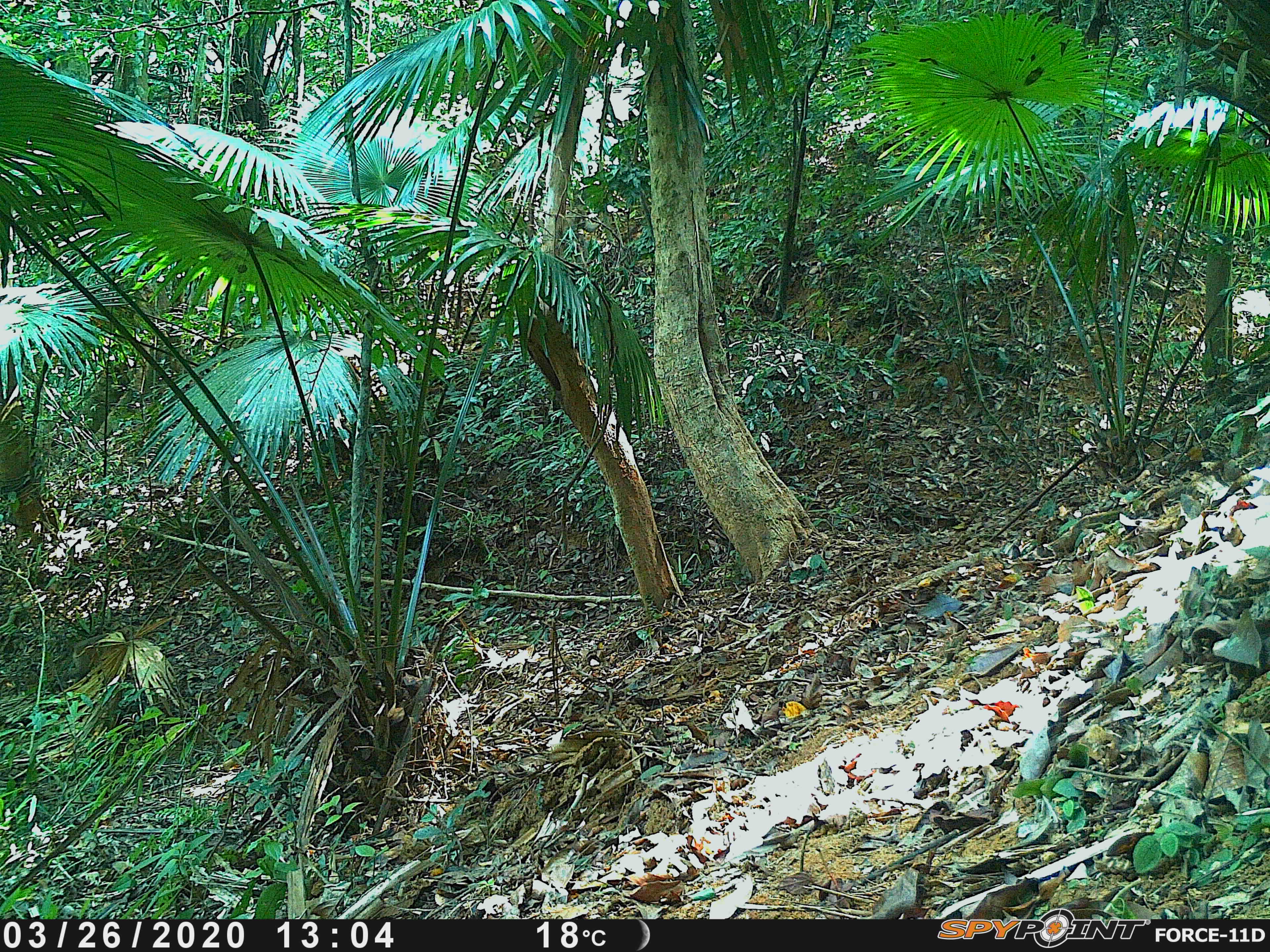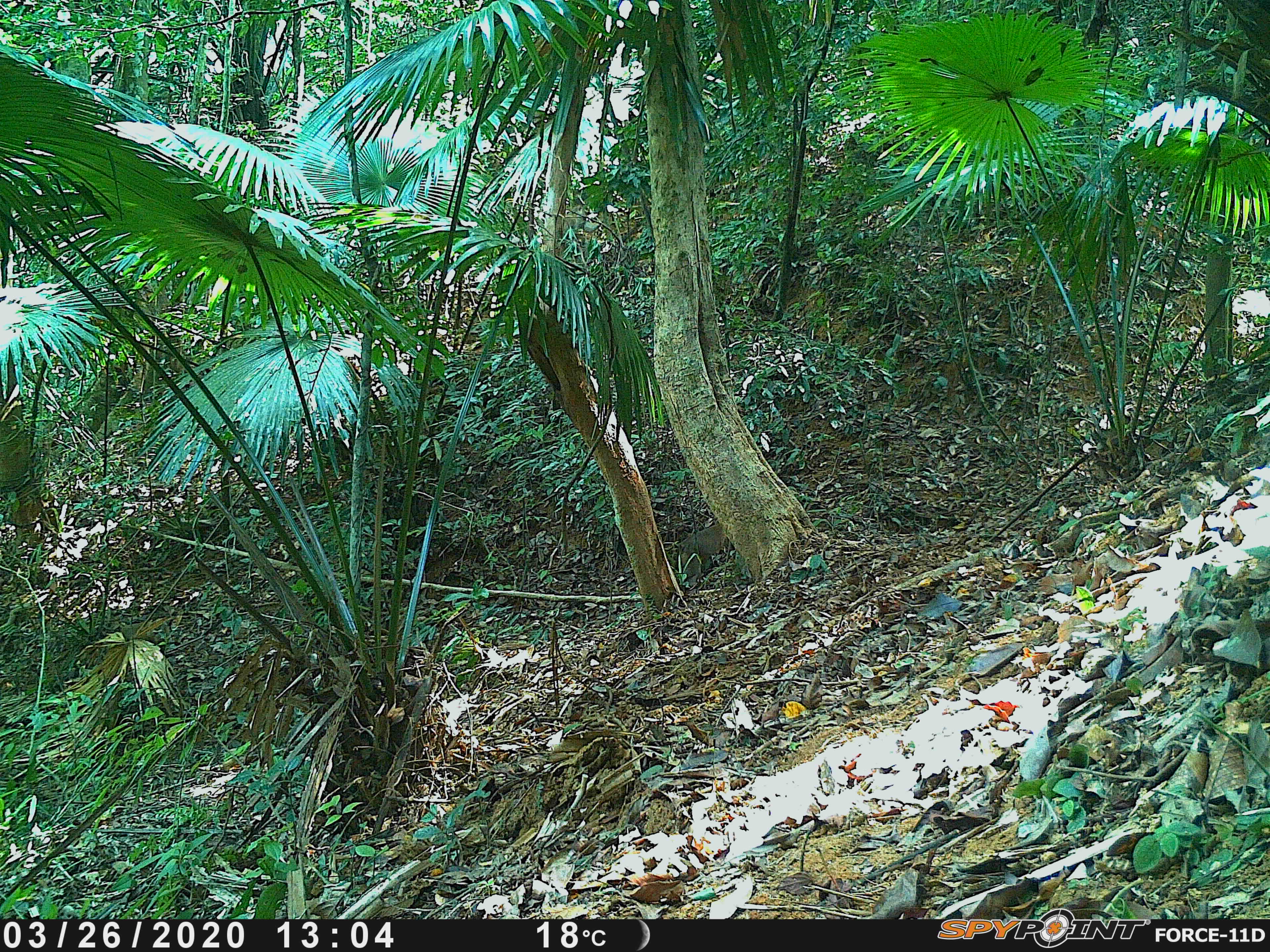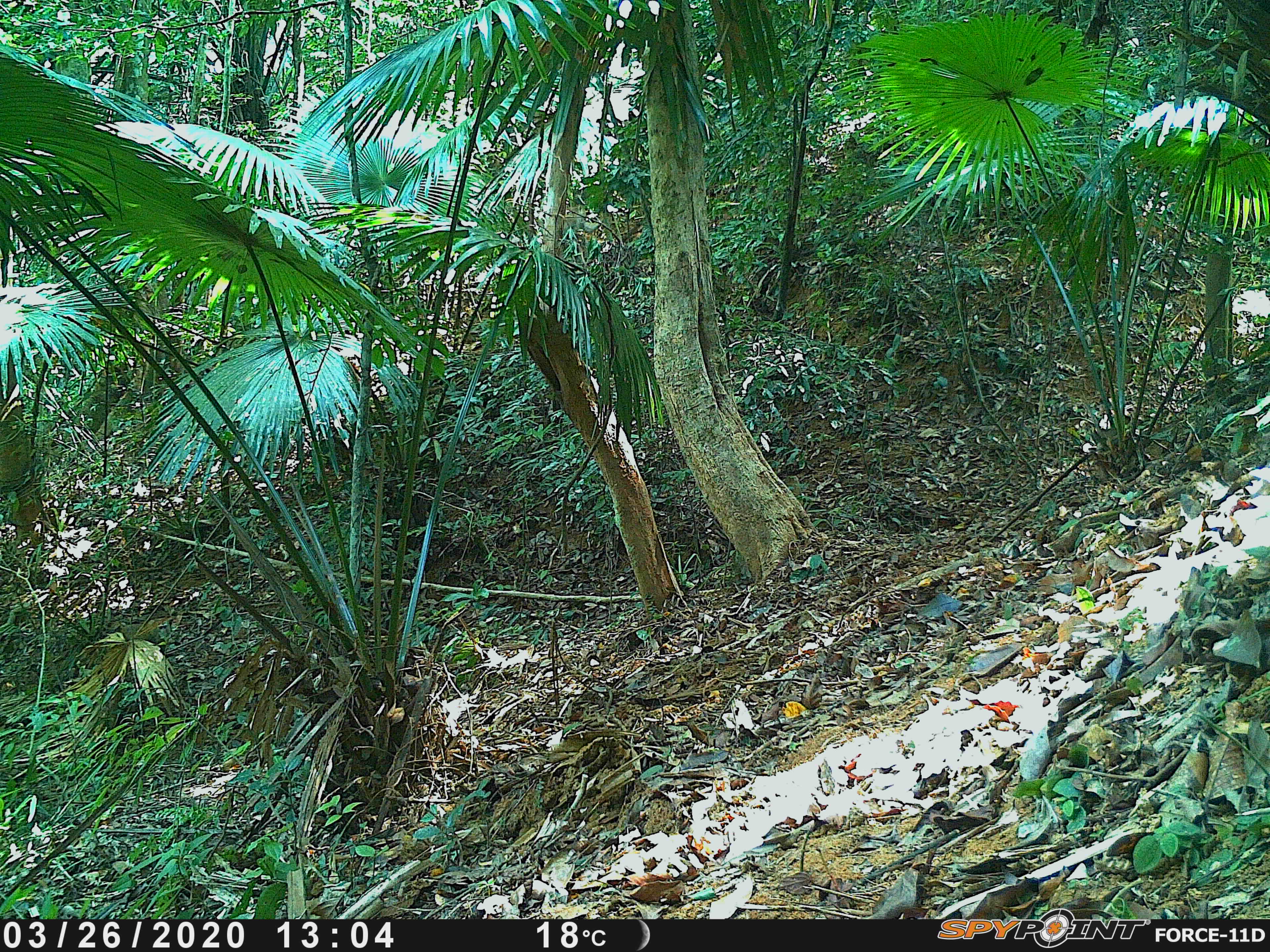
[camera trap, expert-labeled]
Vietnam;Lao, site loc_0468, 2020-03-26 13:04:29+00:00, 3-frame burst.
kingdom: Animalia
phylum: Chordata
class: Mammalia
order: Primates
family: Cercopithecidae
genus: Macaca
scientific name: Macaca nemestrina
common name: pig-tailed macaque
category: pig tailed macaque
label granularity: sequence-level